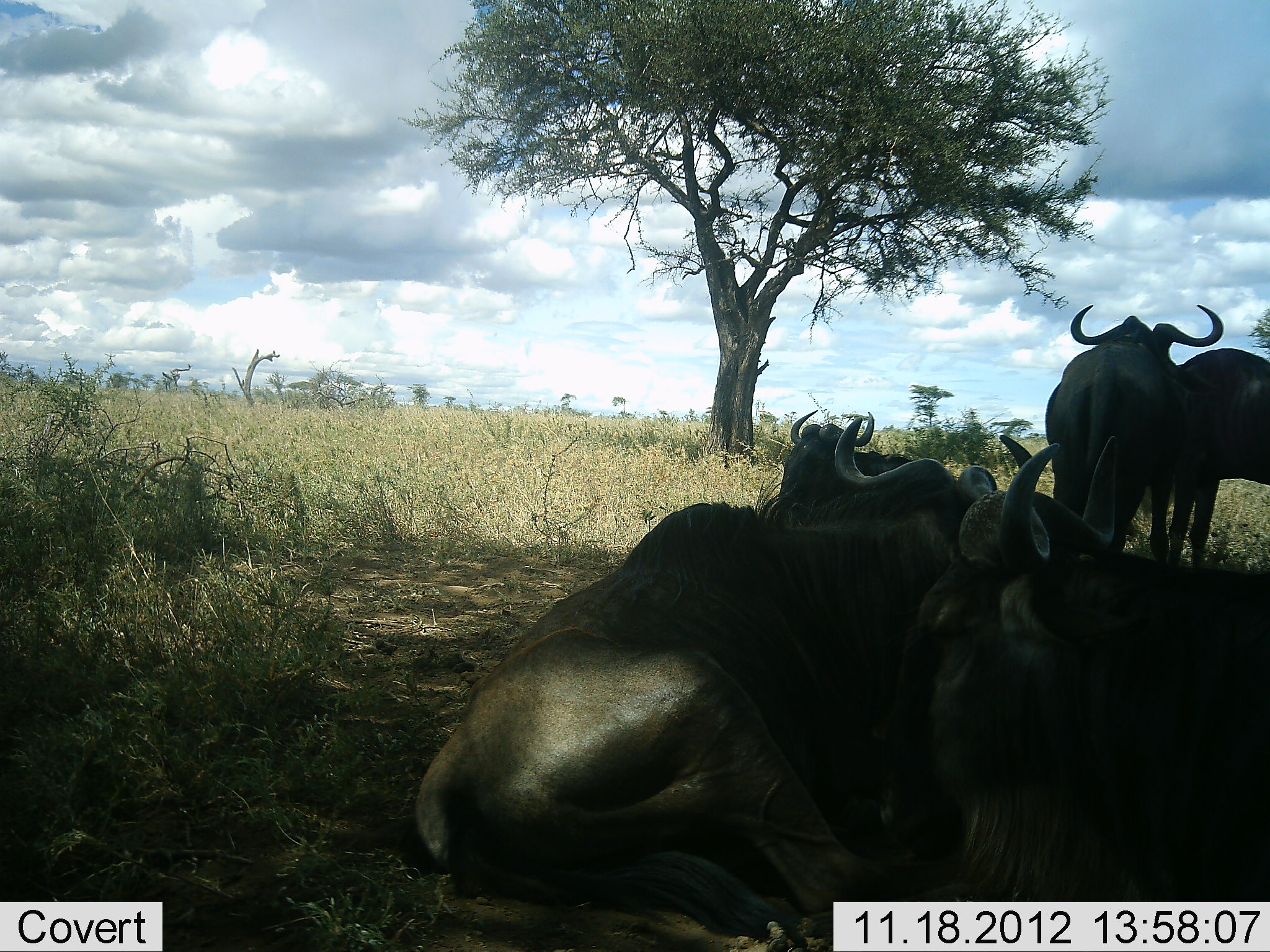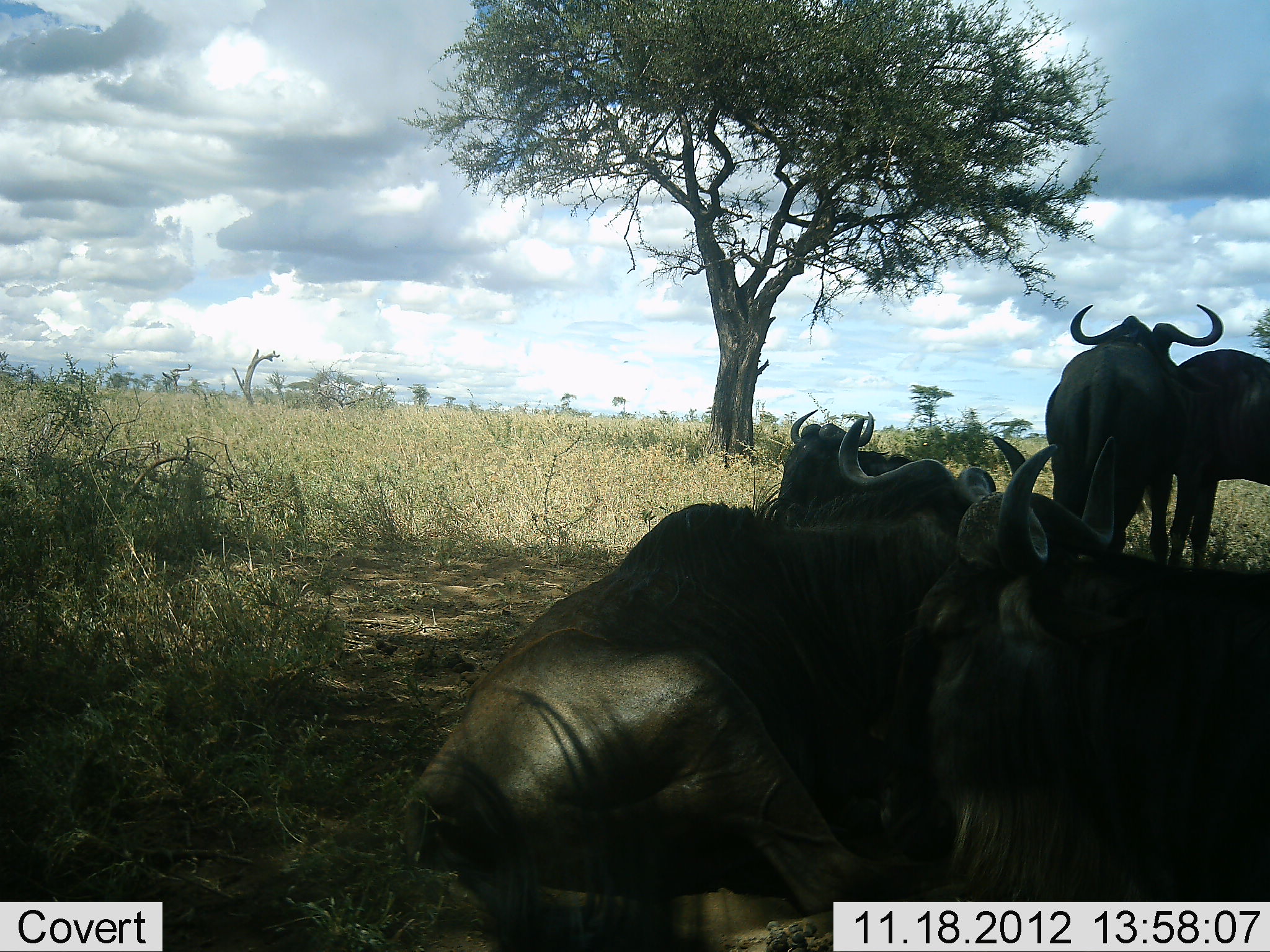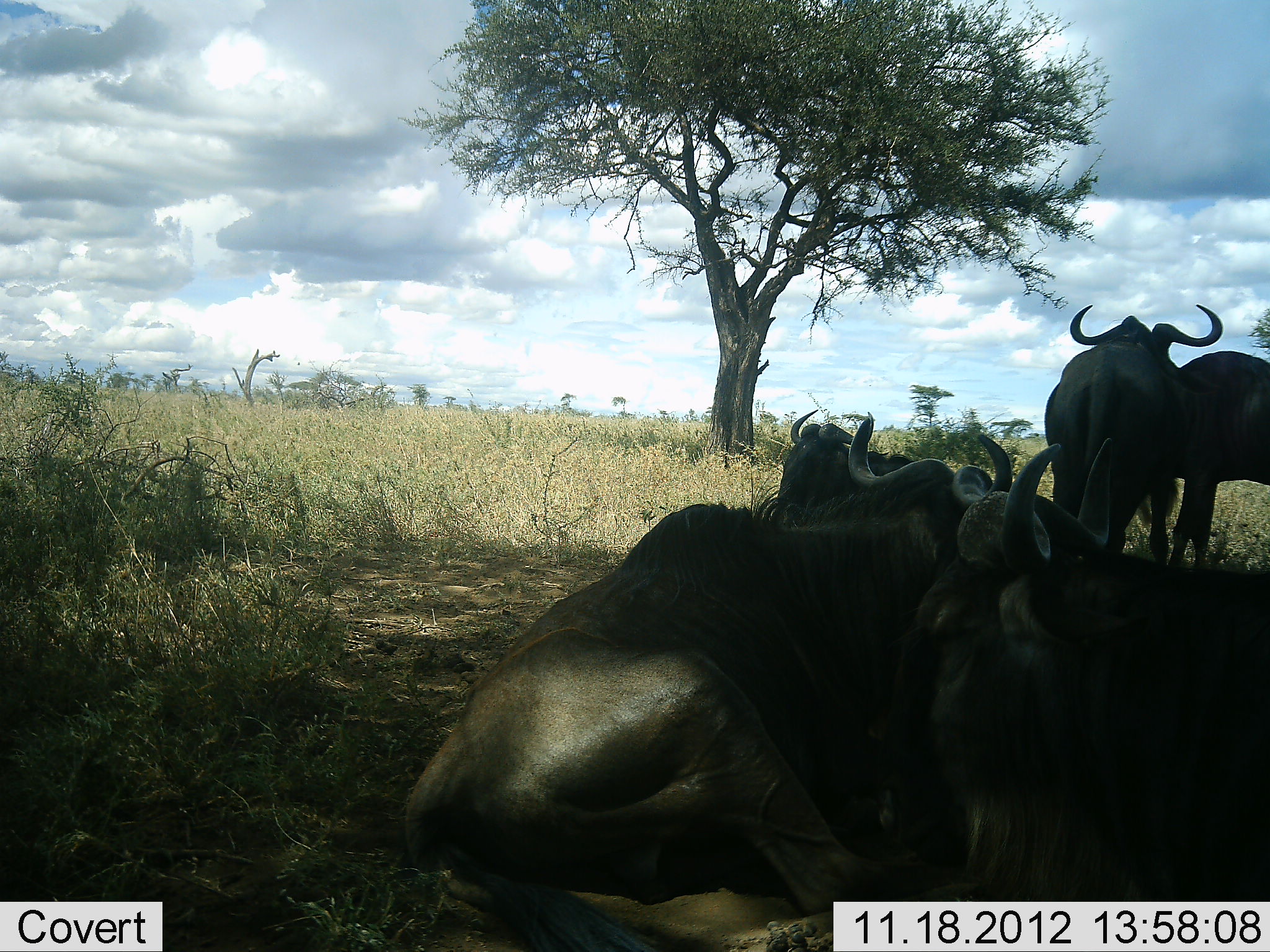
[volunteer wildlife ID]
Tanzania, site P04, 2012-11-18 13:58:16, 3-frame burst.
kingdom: Animalia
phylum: Chordata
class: Mammalia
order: Artiodactyla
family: Bovidae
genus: Connochaetes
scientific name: Connochaetes taurinus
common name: blue wildebeest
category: wildebeest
Wildebeest (blue wildebeest) (Connochaetes taurinus), count 5. Behavior (volunteer vote fractions): standing 50%, resting 100%, moving 0%, interacting 0%. Young present (vote fraction): 0%. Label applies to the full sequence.